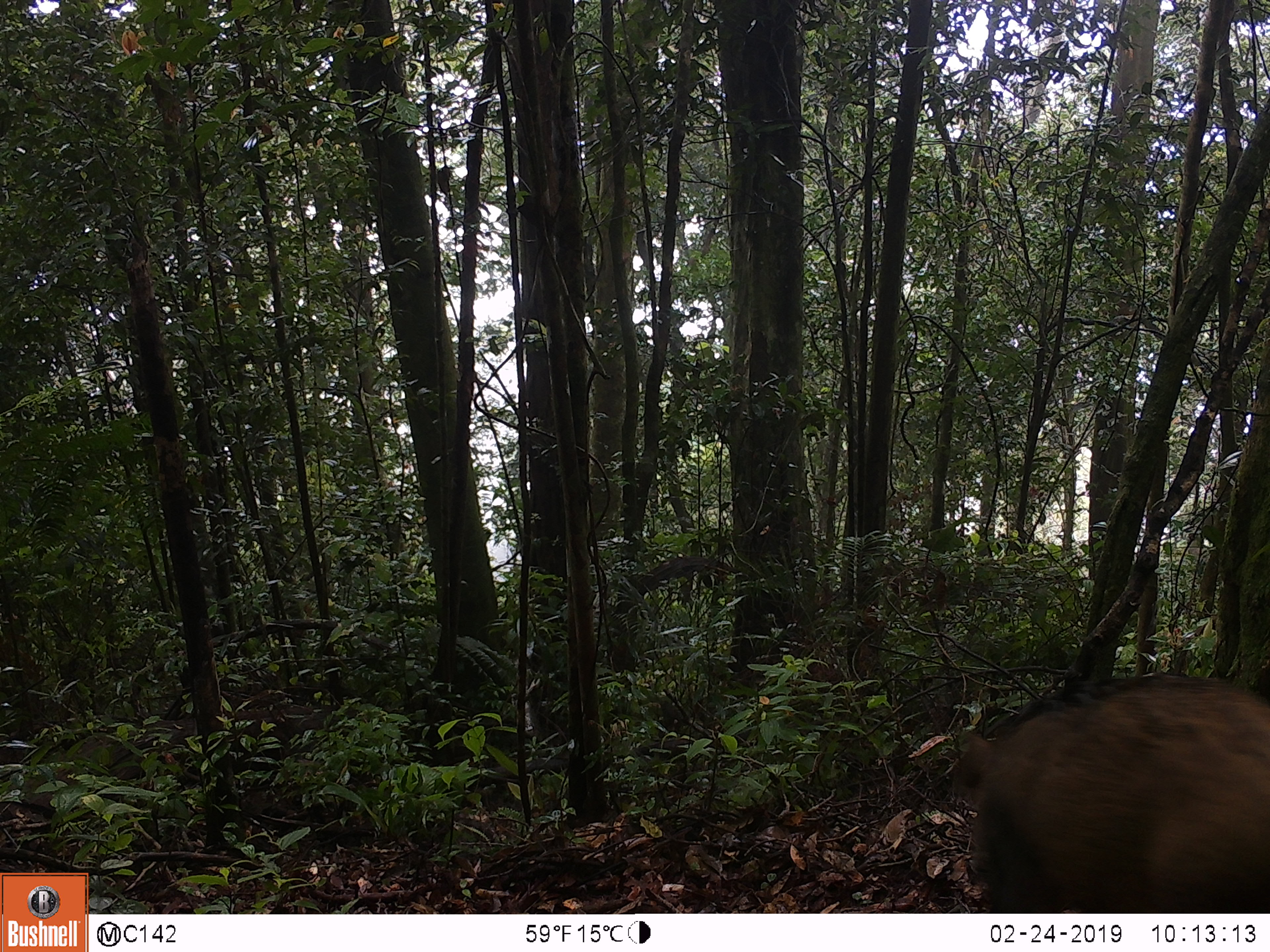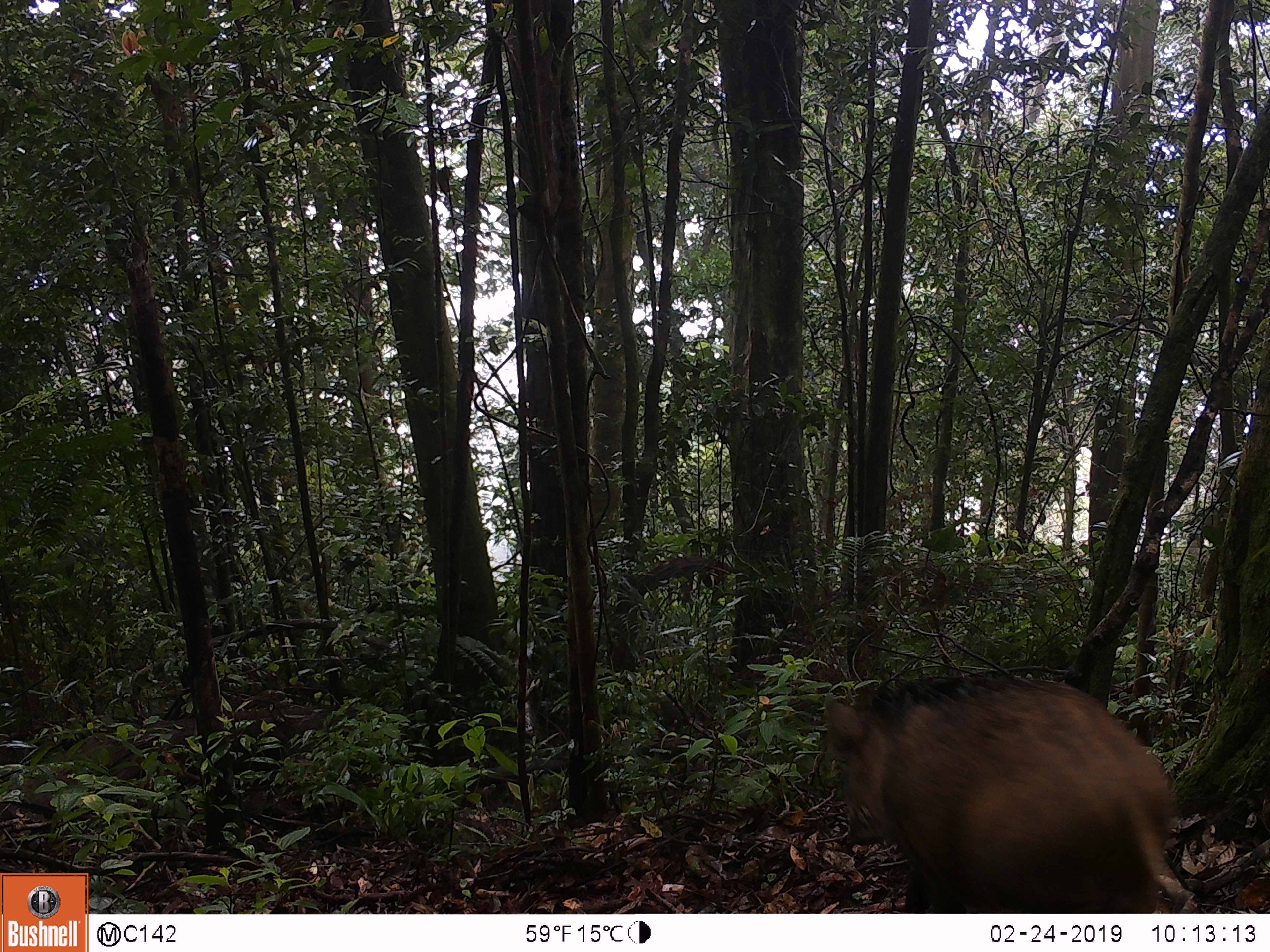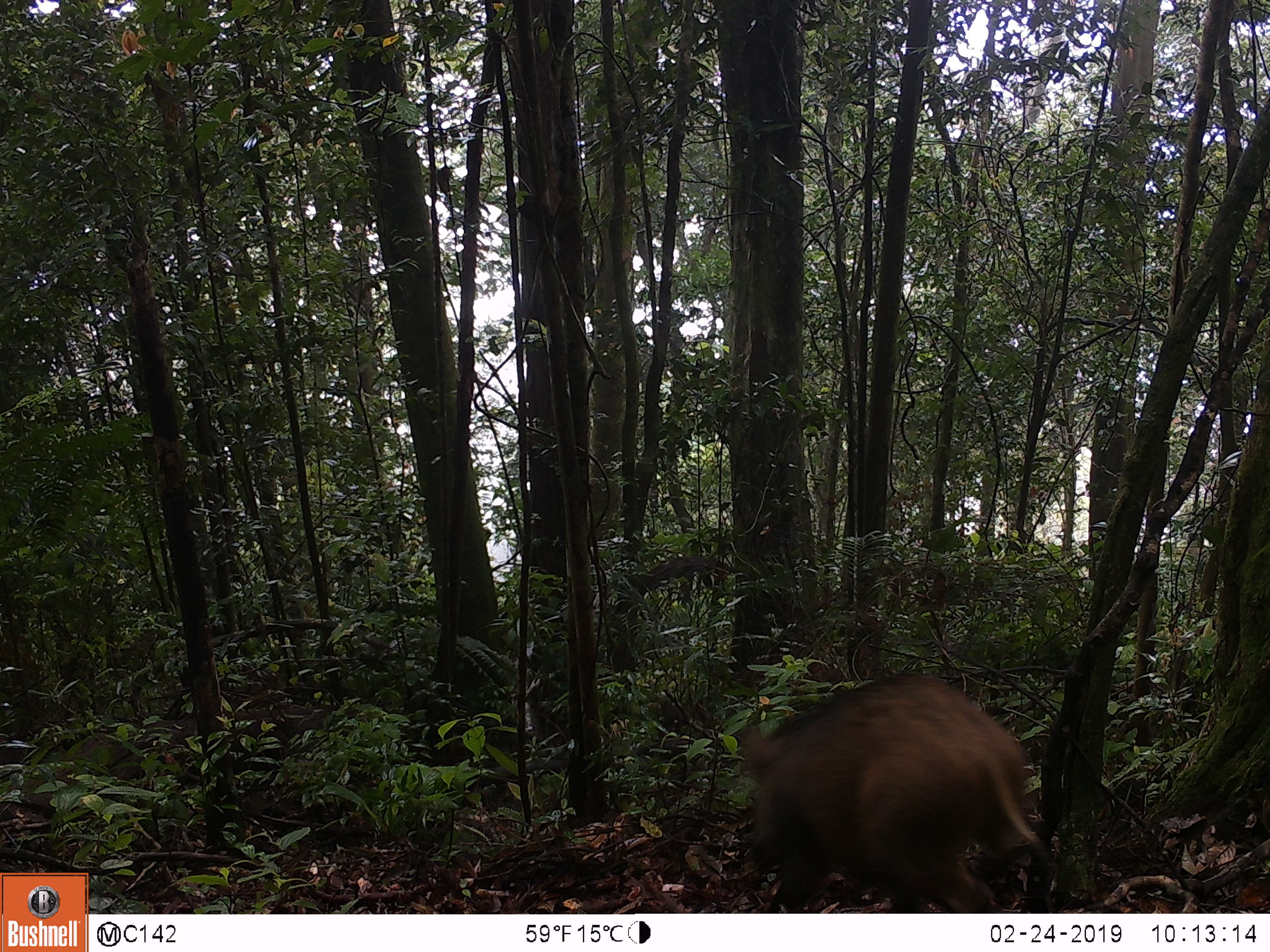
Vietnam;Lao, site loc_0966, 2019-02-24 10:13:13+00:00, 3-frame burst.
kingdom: Animalia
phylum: Chordata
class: Mammalia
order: Artiodactyla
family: Suidae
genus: Sus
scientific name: Sus scrofa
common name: eurasian wild pig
Eurasian wild pig (Sus scrofa). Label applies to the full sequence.